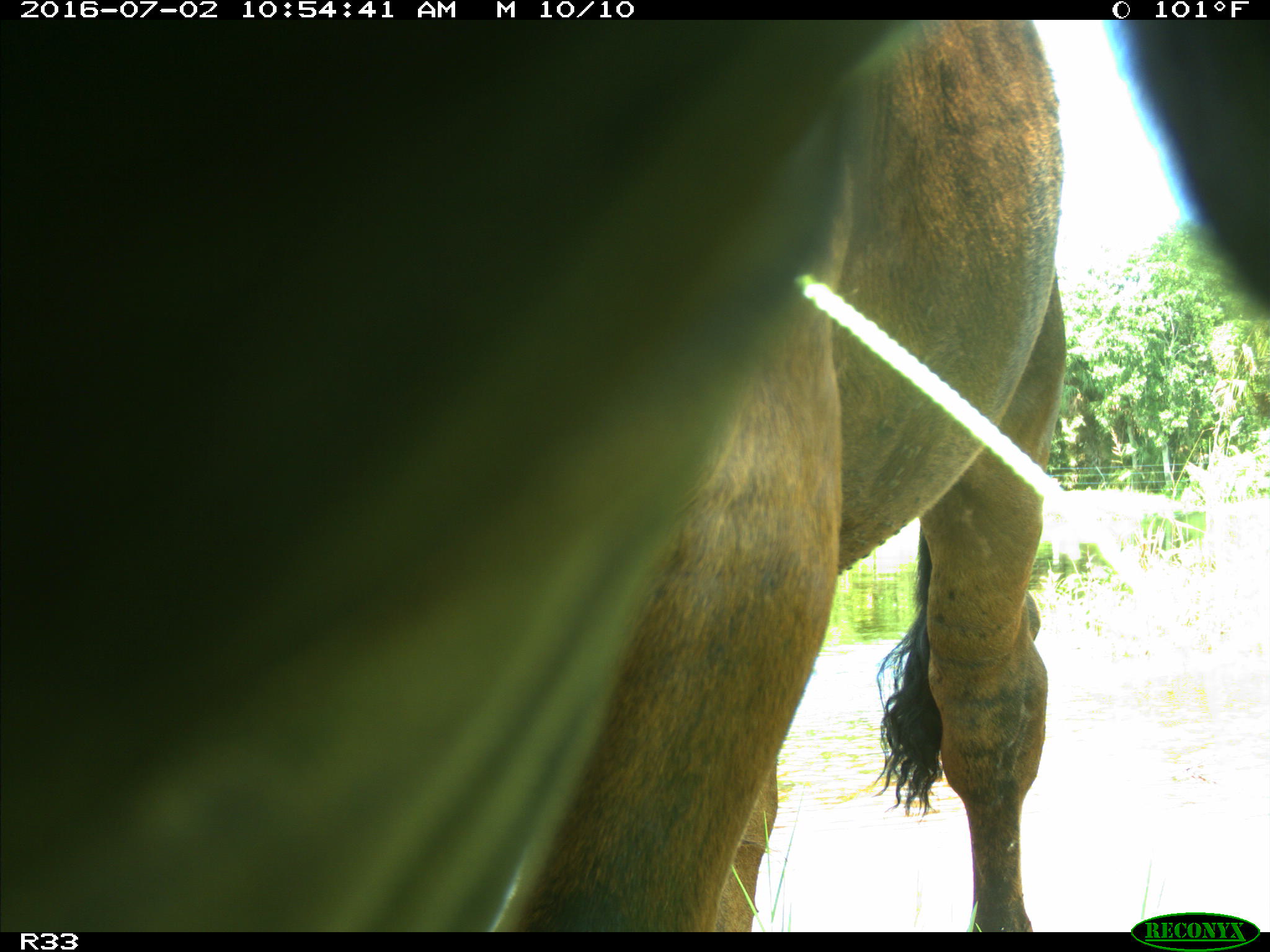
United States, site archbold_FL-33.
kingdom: Animalia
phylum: Chordata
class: Mammalia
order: Artiodactyla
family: Bovidae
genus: Bos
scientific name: Bos taurus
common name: domestic cow